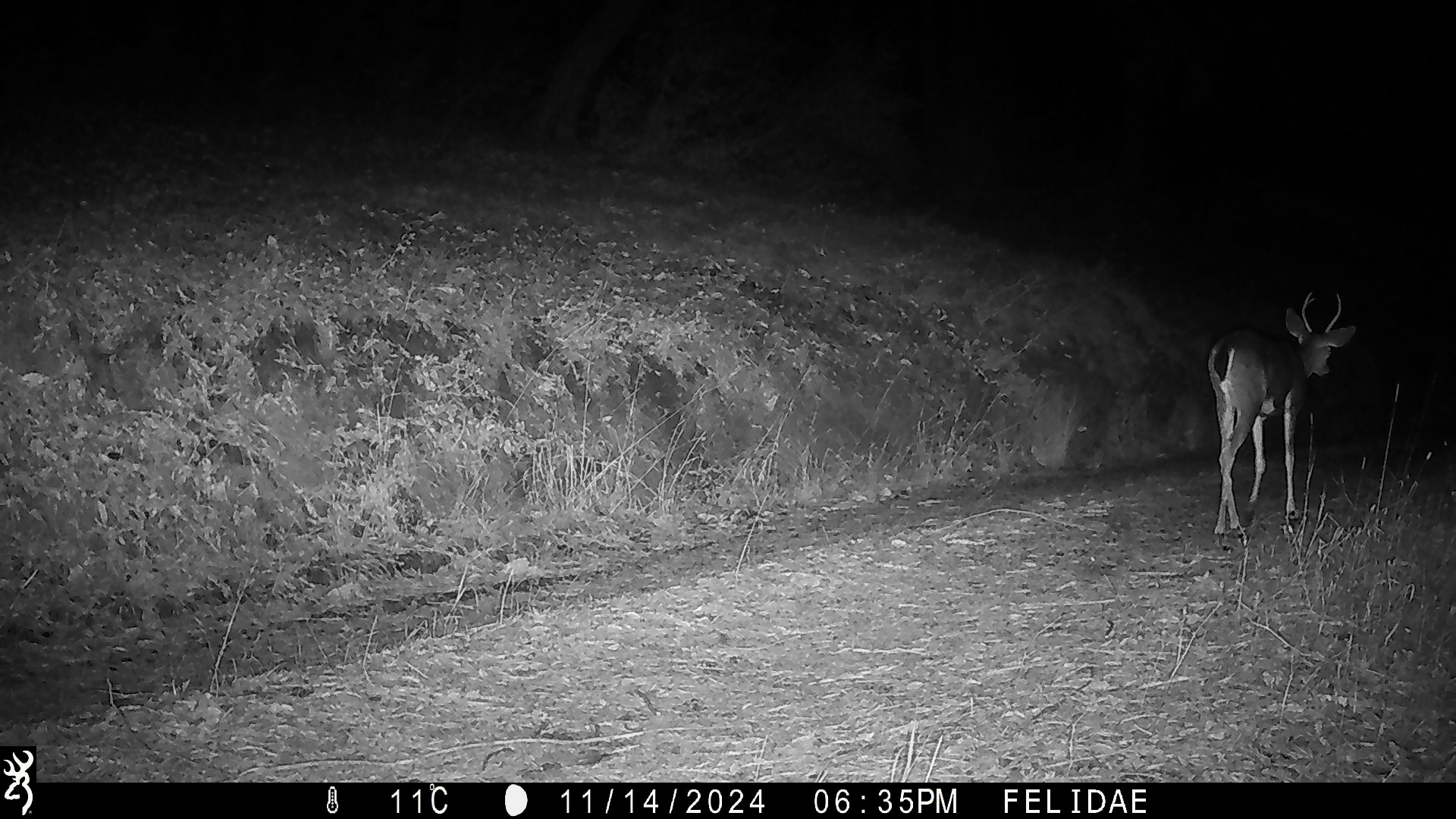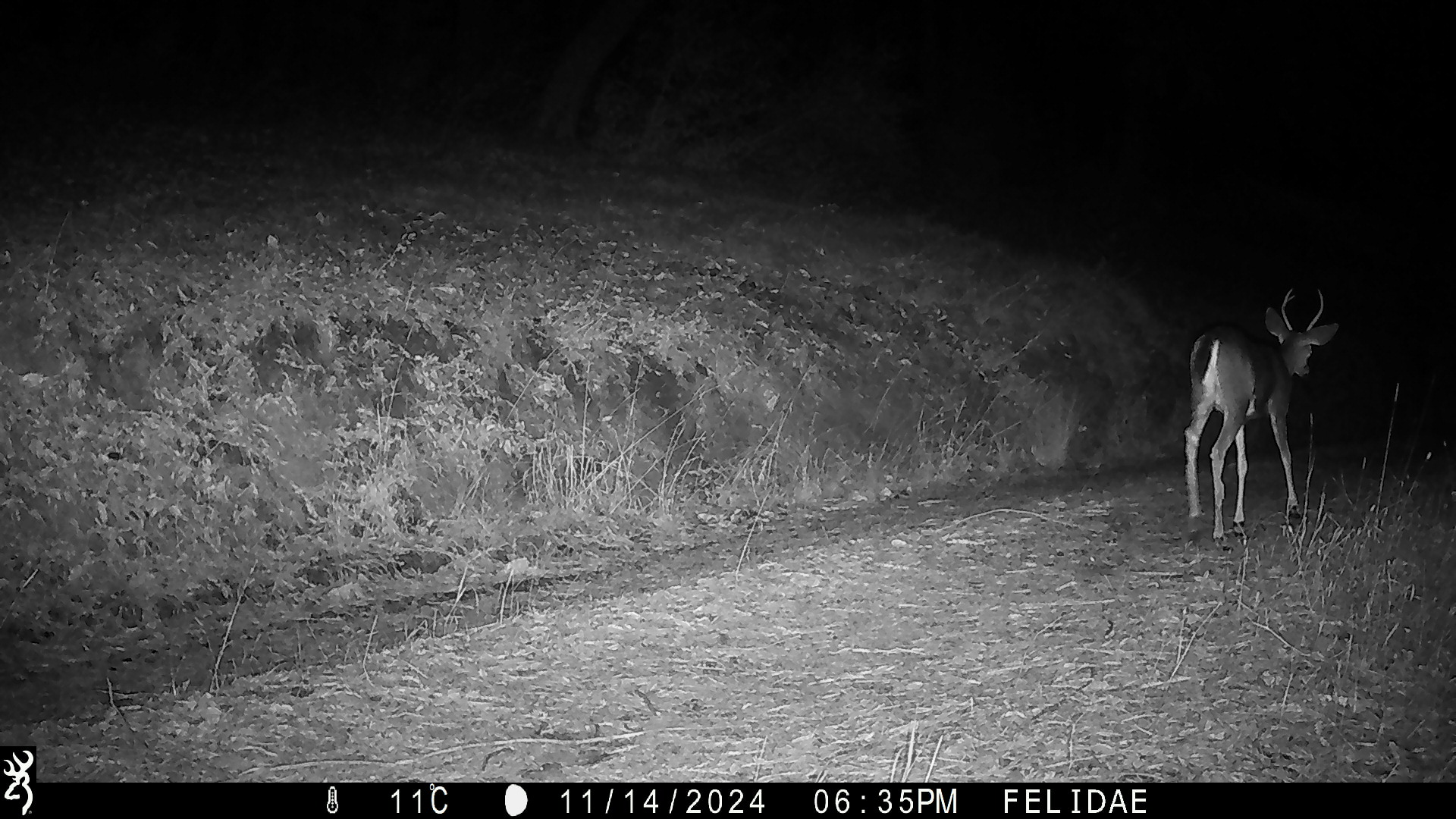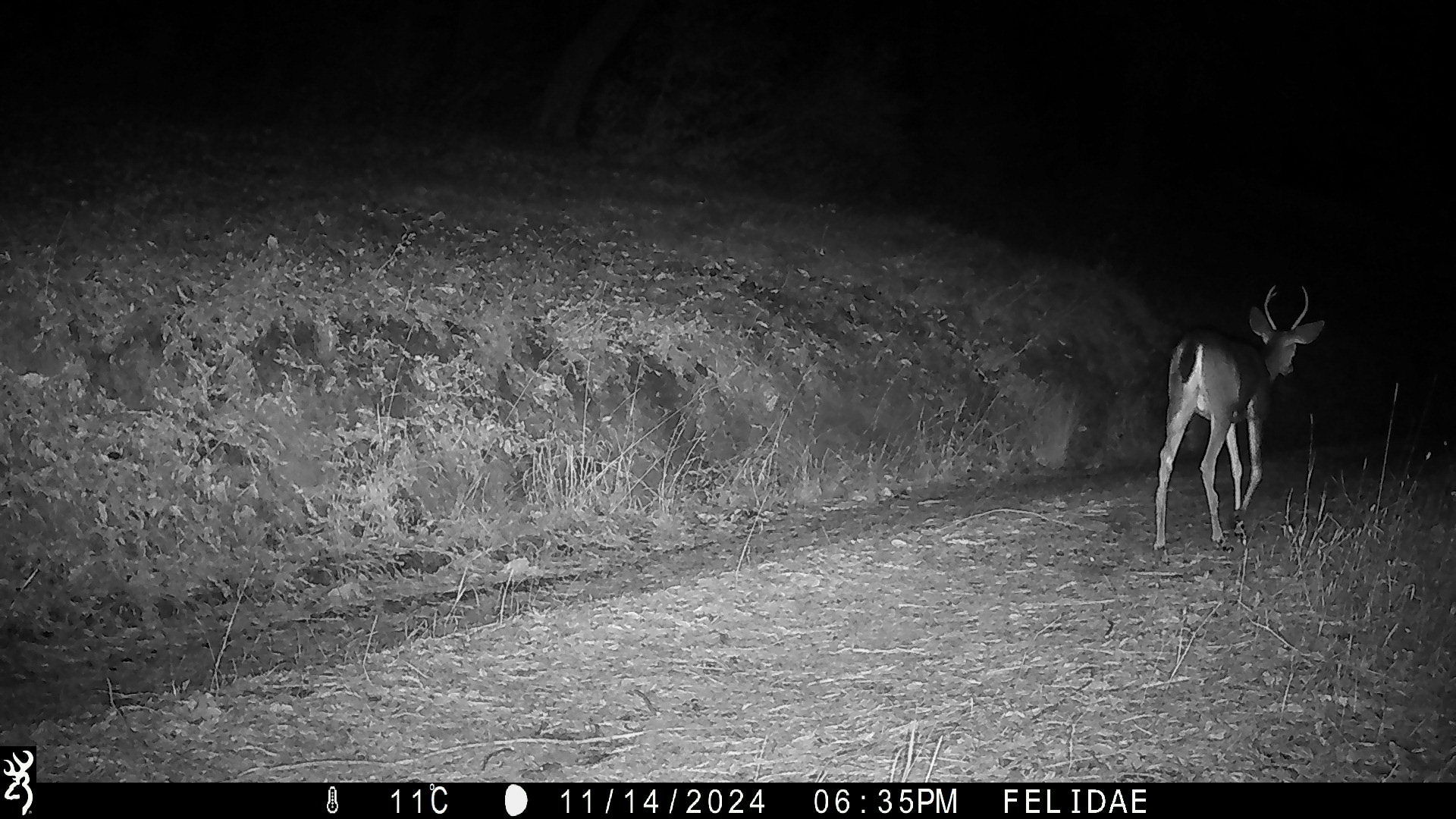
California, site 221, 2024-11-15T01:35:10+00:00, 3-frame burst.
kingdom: Animalia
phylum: Chordata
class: Mammalia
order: Artiodactyla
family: Cervidae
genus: Odocoileus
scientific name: Odocoileus hemionus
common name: mule deer